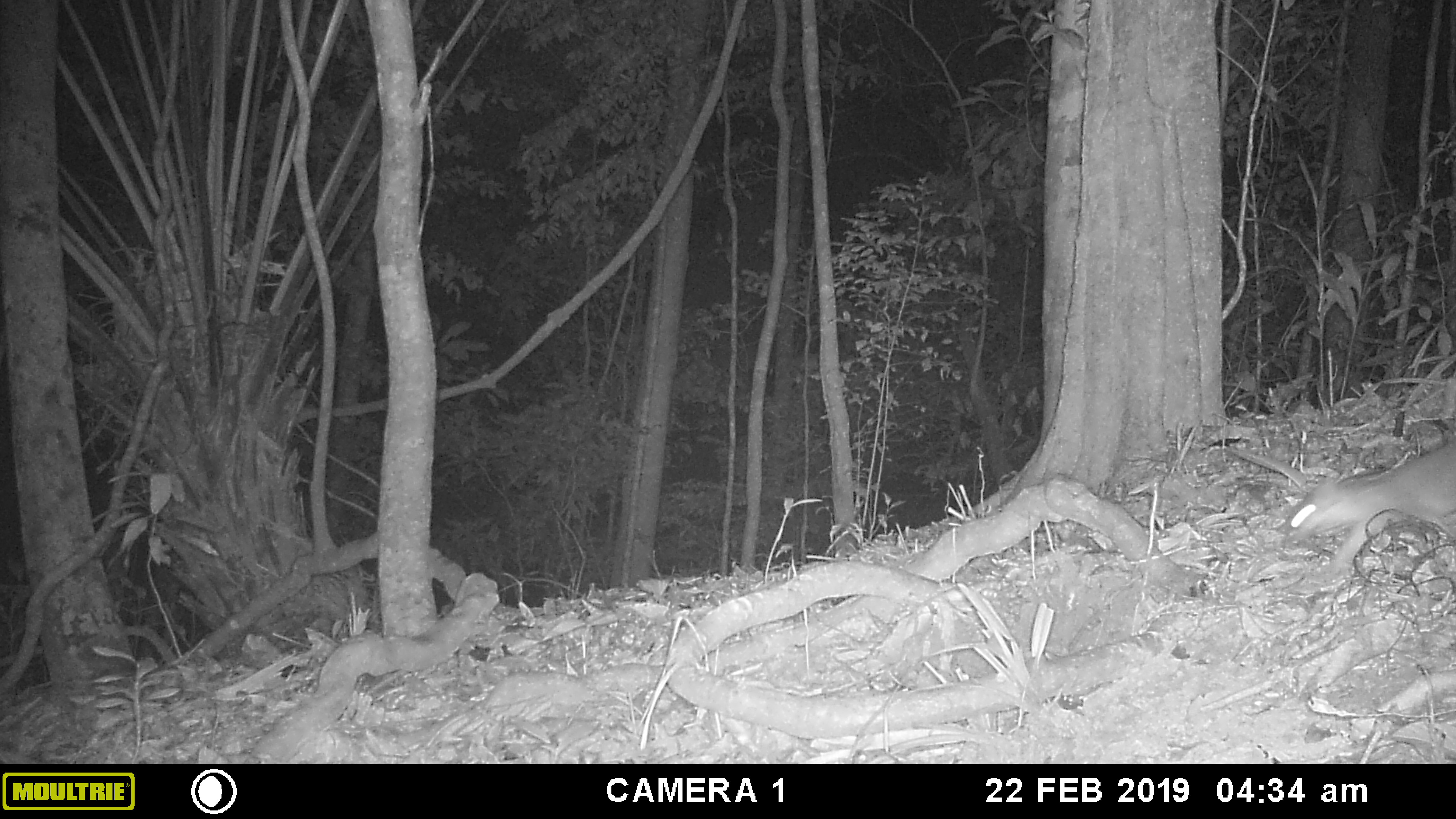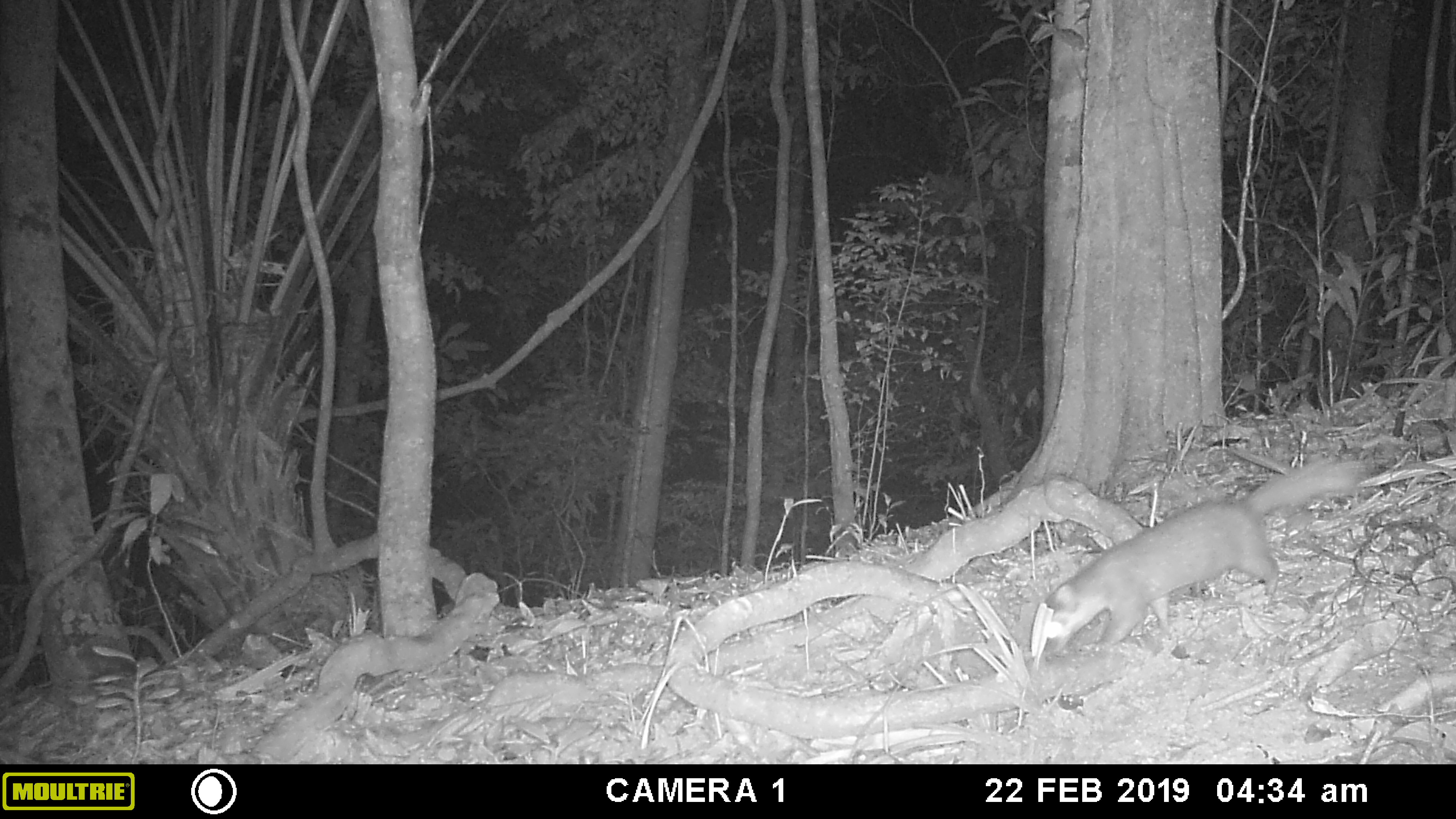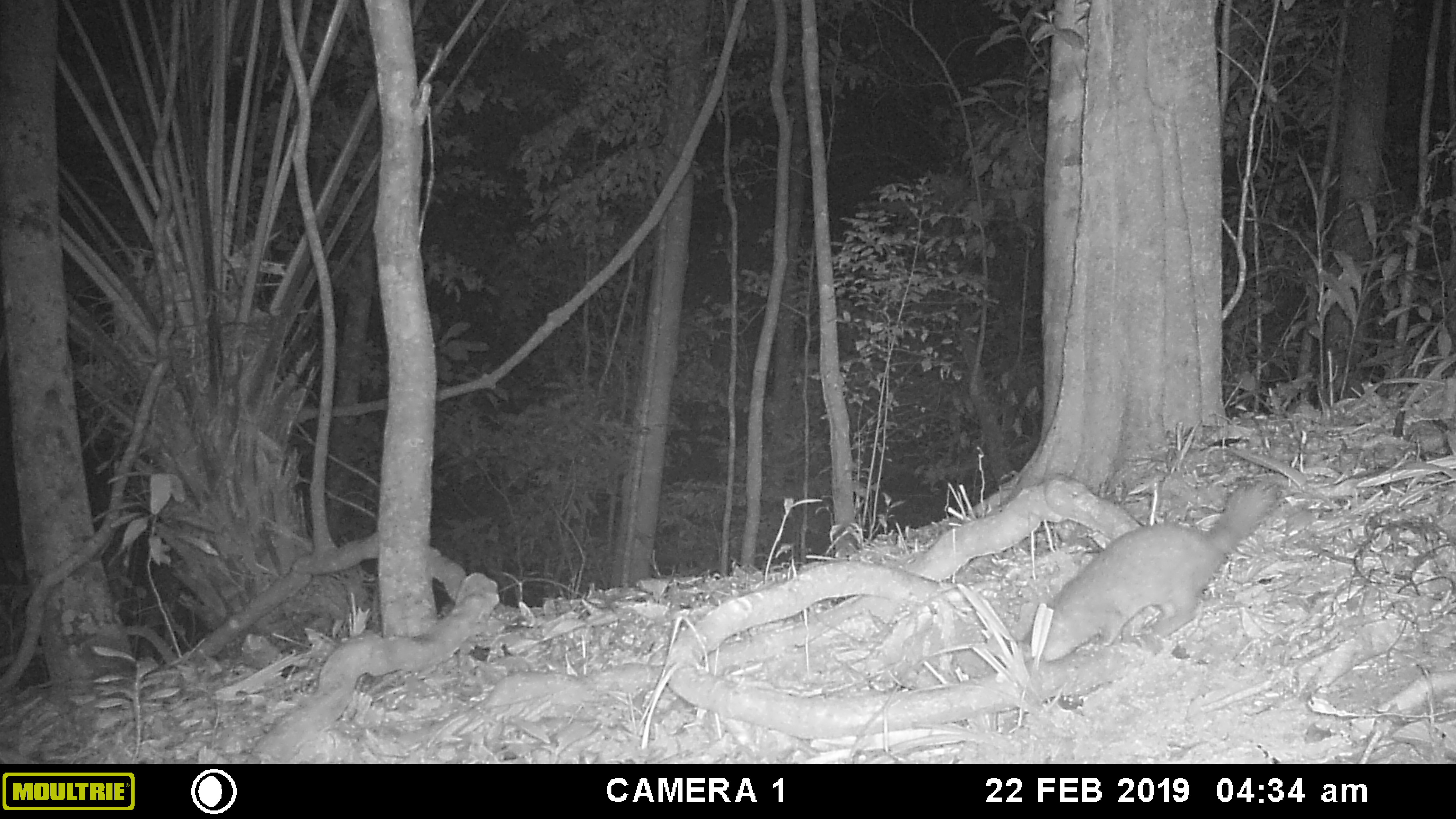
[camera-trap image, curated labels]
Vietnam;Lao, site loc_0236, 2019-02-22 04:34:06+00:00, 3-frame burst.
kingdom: Animalia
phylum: Chordata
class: Mammalia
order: Carnivora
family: Mustelidae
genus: Melogale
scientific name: Melogale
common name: ferret badger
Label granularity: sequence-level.